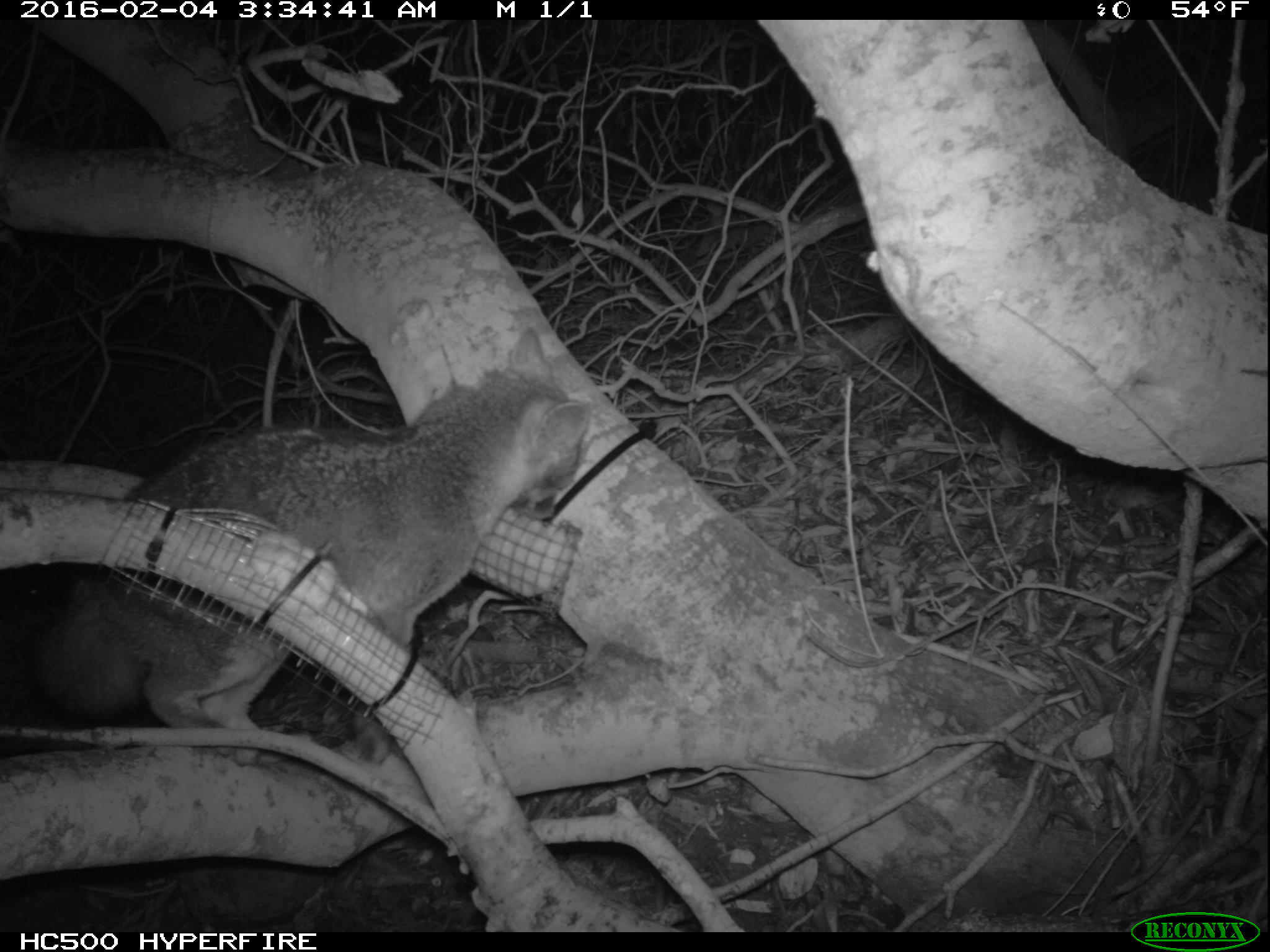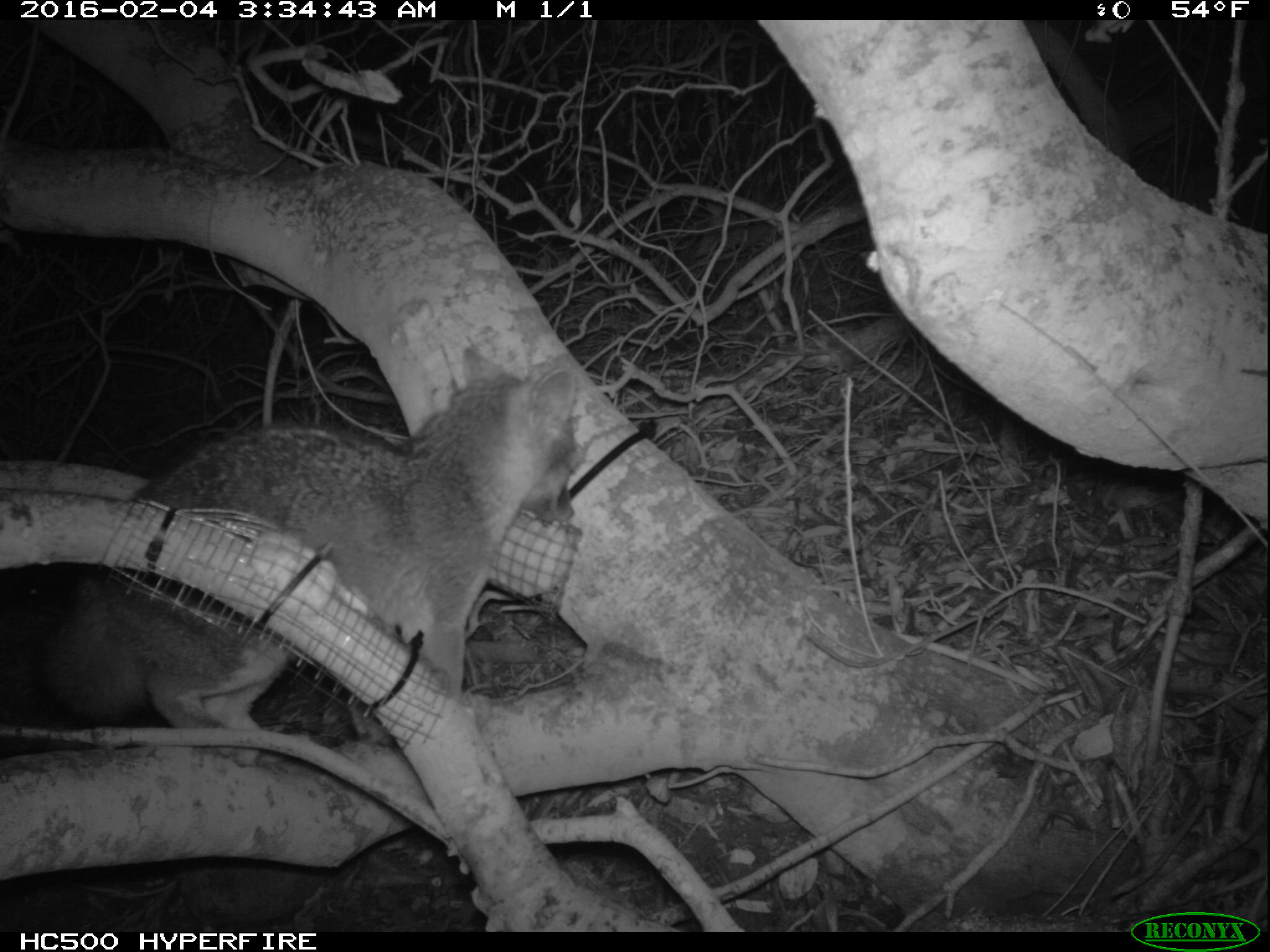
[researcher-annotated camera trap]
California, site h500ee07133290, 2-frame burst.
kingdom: Animalia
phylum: Chordata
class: Mammalia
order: Carnivora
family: Canidae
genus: Urocyon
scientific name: Urocyon littoralis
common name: island fox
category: fox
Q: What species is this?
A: Fox (island fox) (Urocyon littoralis).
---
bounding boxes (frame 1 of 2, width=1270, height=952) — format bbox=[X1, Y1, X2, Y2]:
fox: bbox=[30, 328, 592, 764]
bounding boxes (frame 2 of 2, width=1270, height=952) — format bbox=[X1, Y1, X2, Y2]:
fox: bbox=[33, 343, 580, 767]